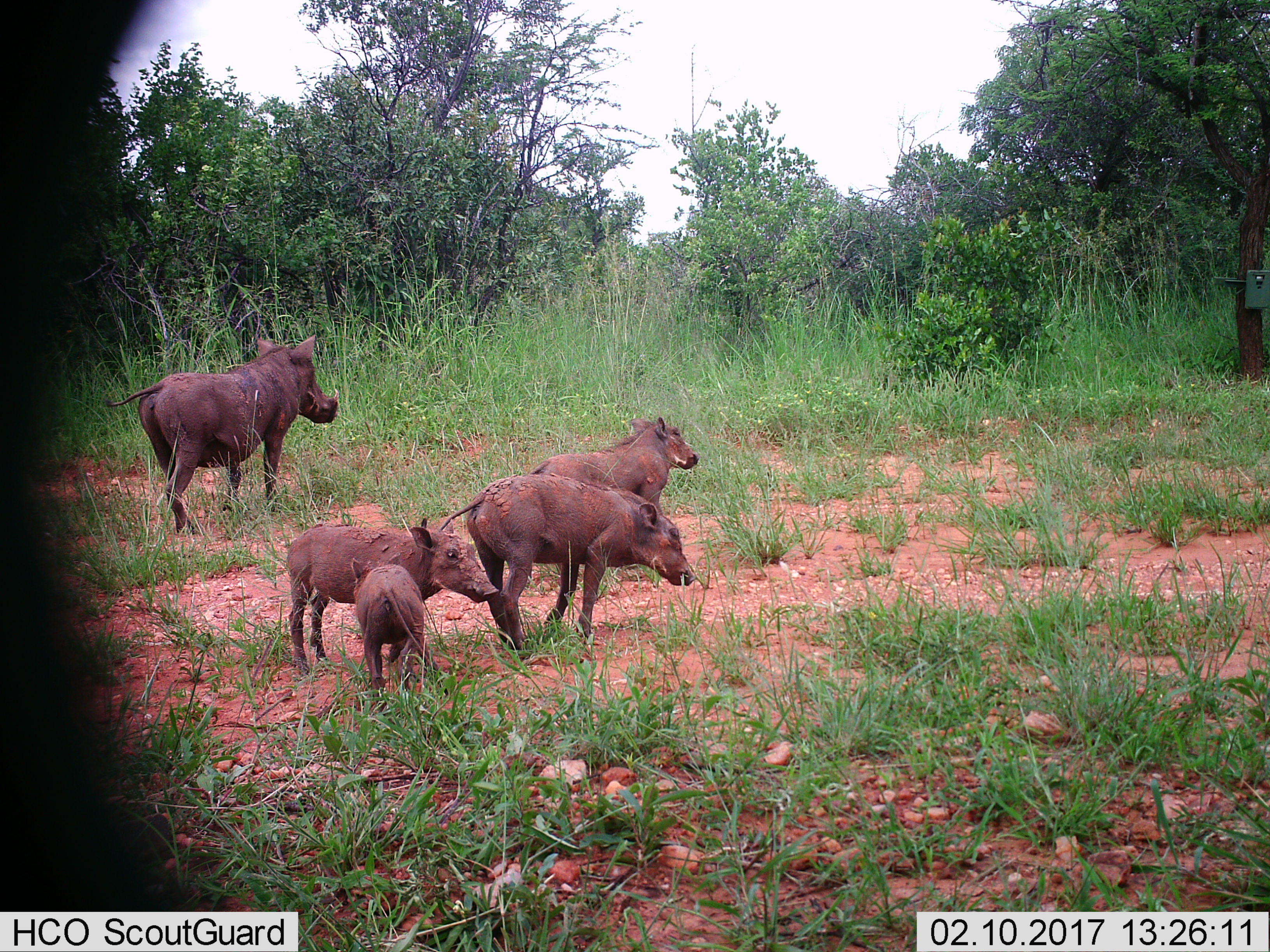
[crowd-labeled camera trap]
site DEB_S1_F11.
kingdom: Animalia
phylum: Chordata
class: Mammalia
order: Artiodactyla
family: Suidae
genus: Phacochoerus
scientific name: Phacochoerus africanus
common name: warthog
Warthog (Phacochoerus africanus), count 5. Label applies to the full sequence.